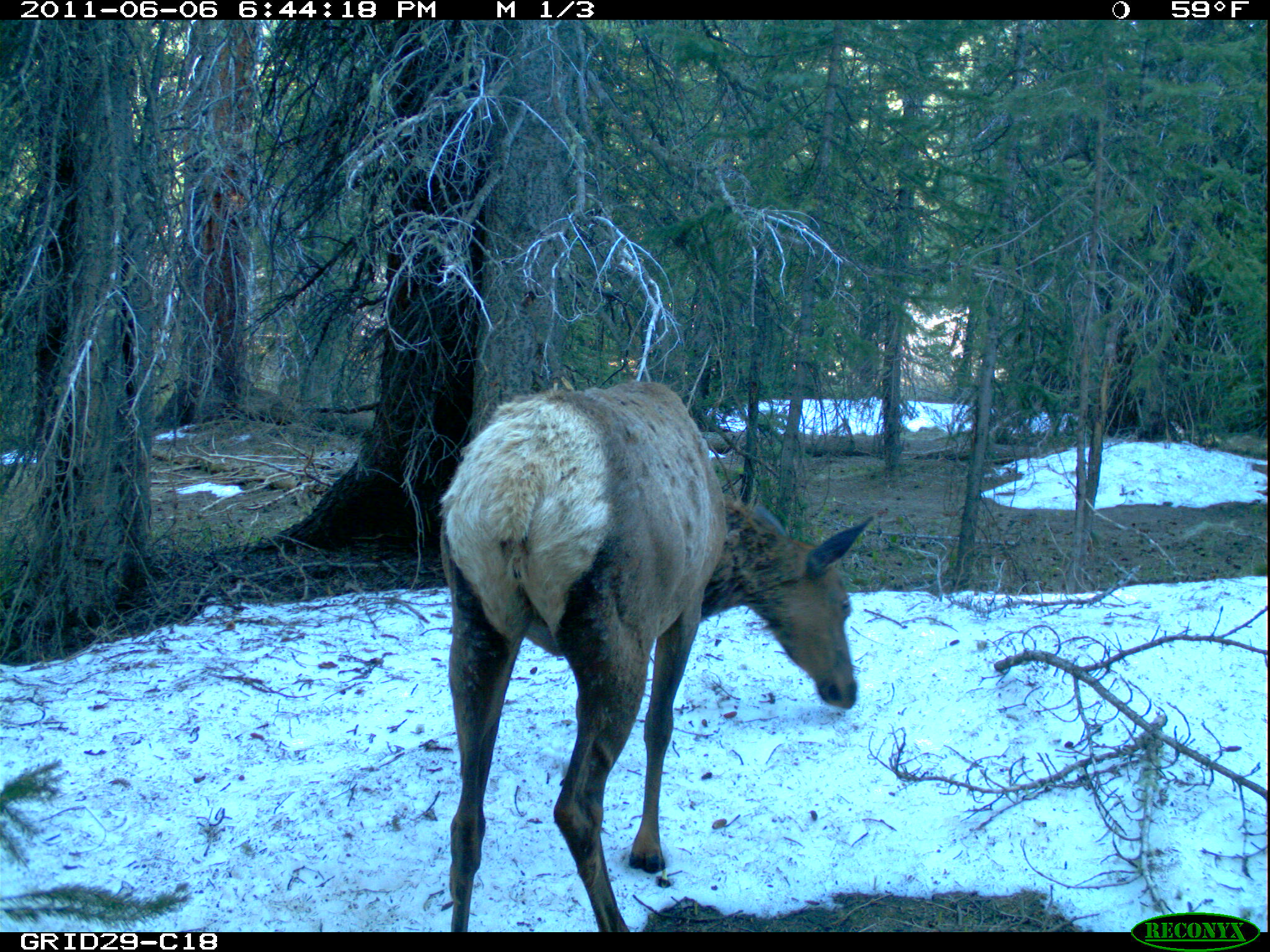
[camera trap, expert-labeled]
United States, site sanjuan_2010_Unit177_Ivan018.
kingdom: Animalia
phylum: Chordata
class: Mammalia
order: Artiodactyla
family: Cervidae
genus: Cervus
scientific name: Cervus elaphus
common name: red deer